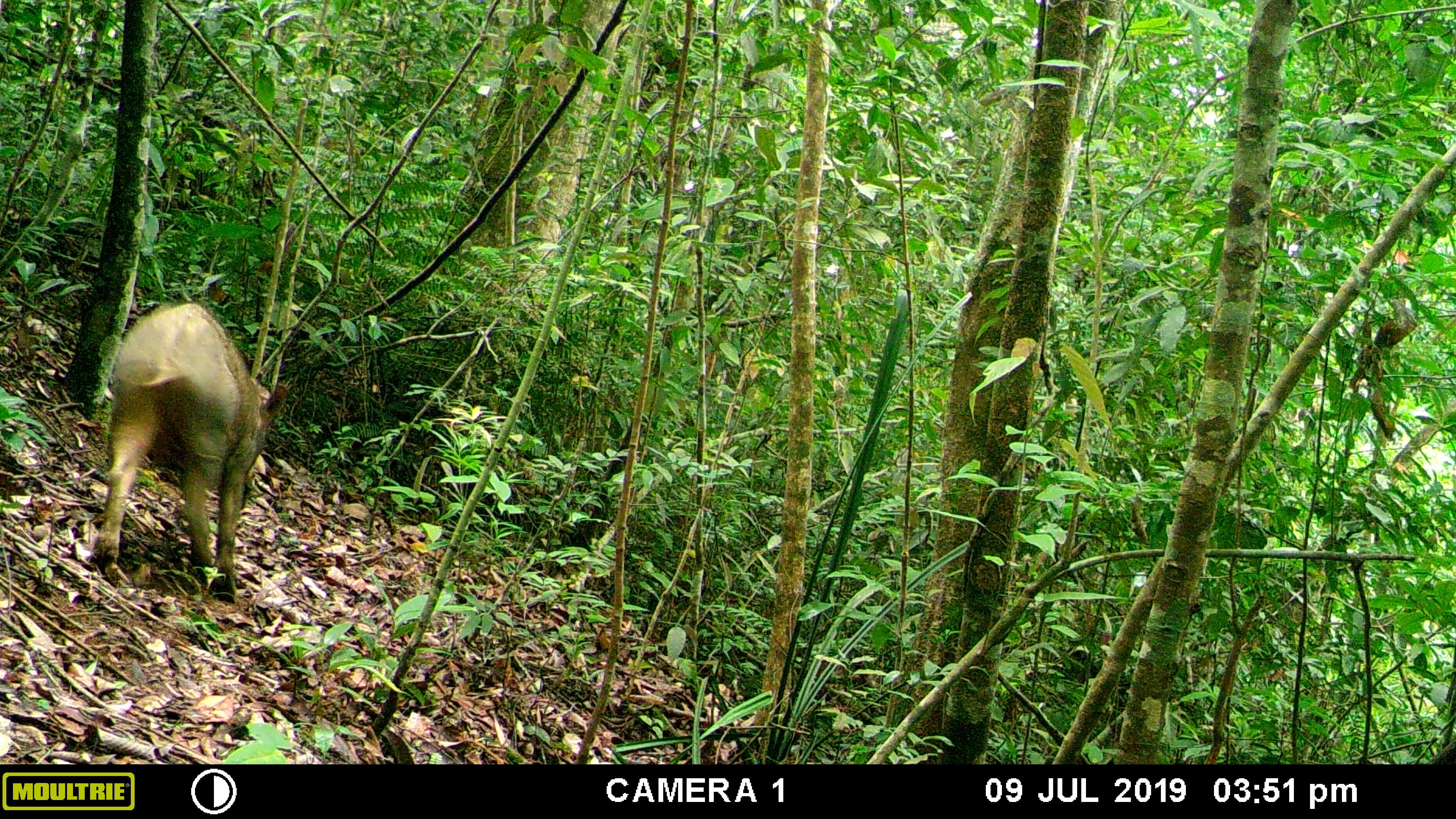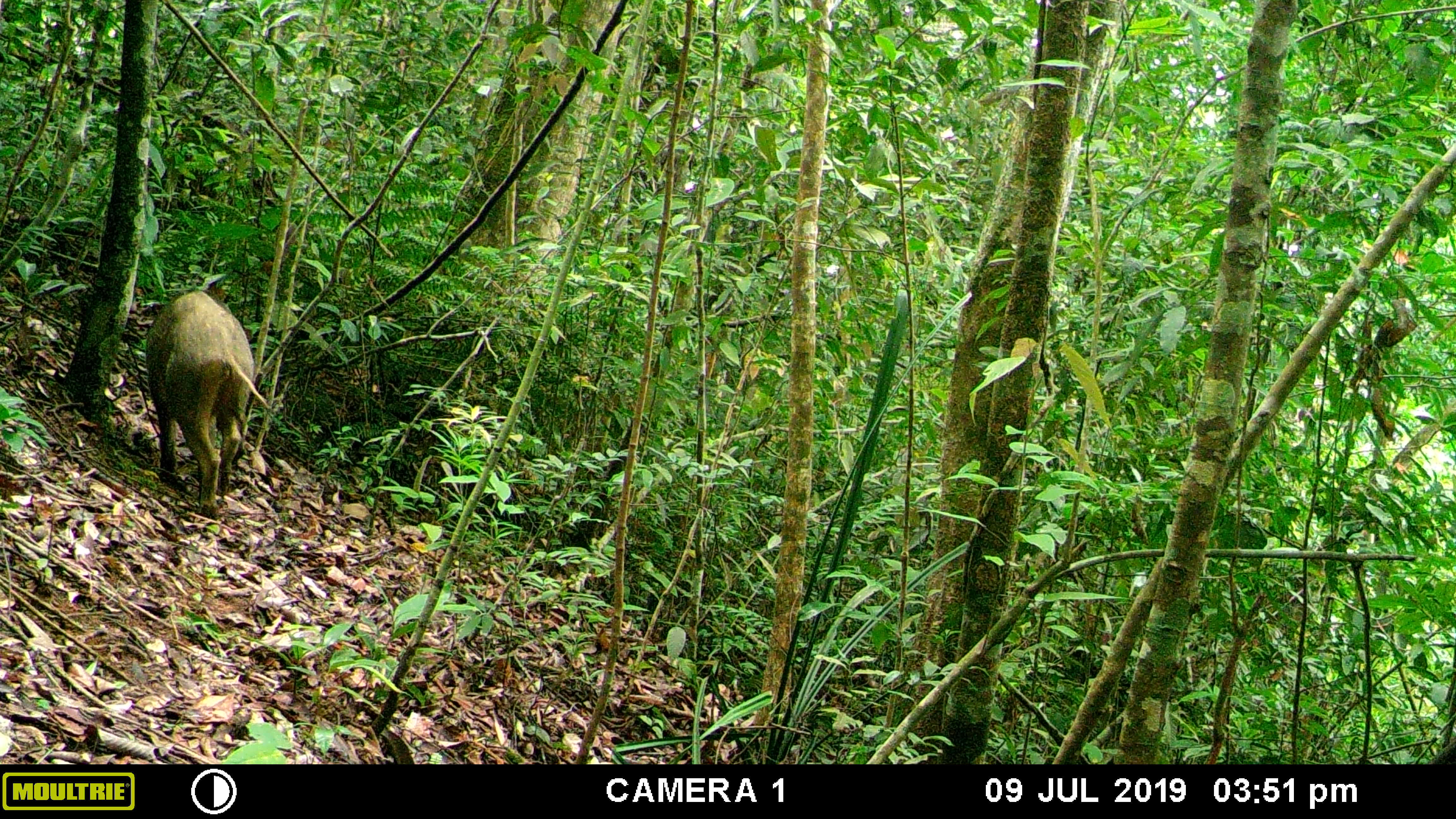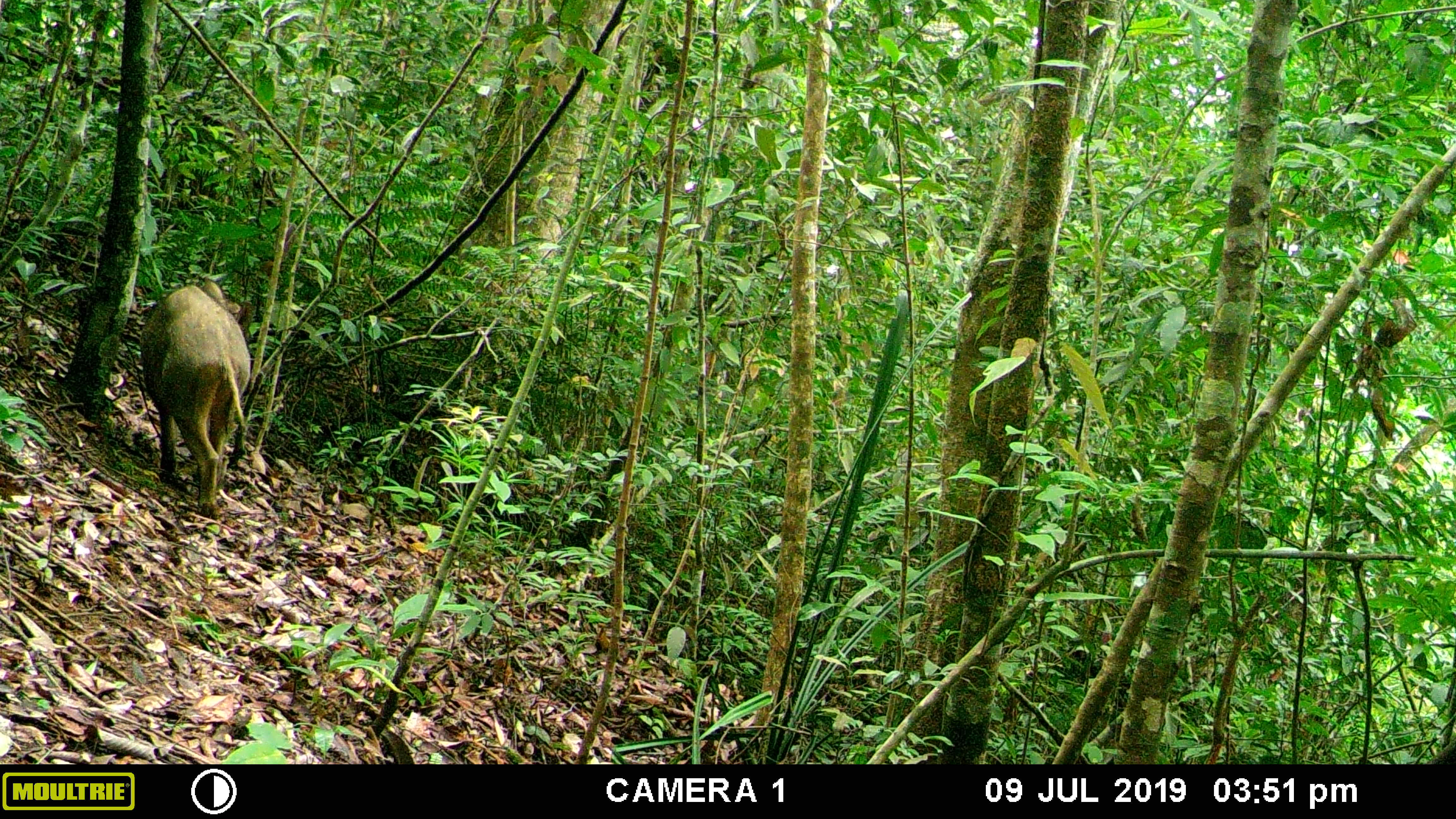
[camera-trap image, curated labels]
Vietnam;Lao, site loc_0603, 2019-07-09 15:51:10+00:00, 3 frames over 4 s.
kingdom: Animalia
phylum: Chordata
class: Mammalia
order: Artiodactyla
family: Suidae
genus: Sus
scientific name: Sus scrofa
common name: eurasian wild pig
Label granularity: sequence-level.